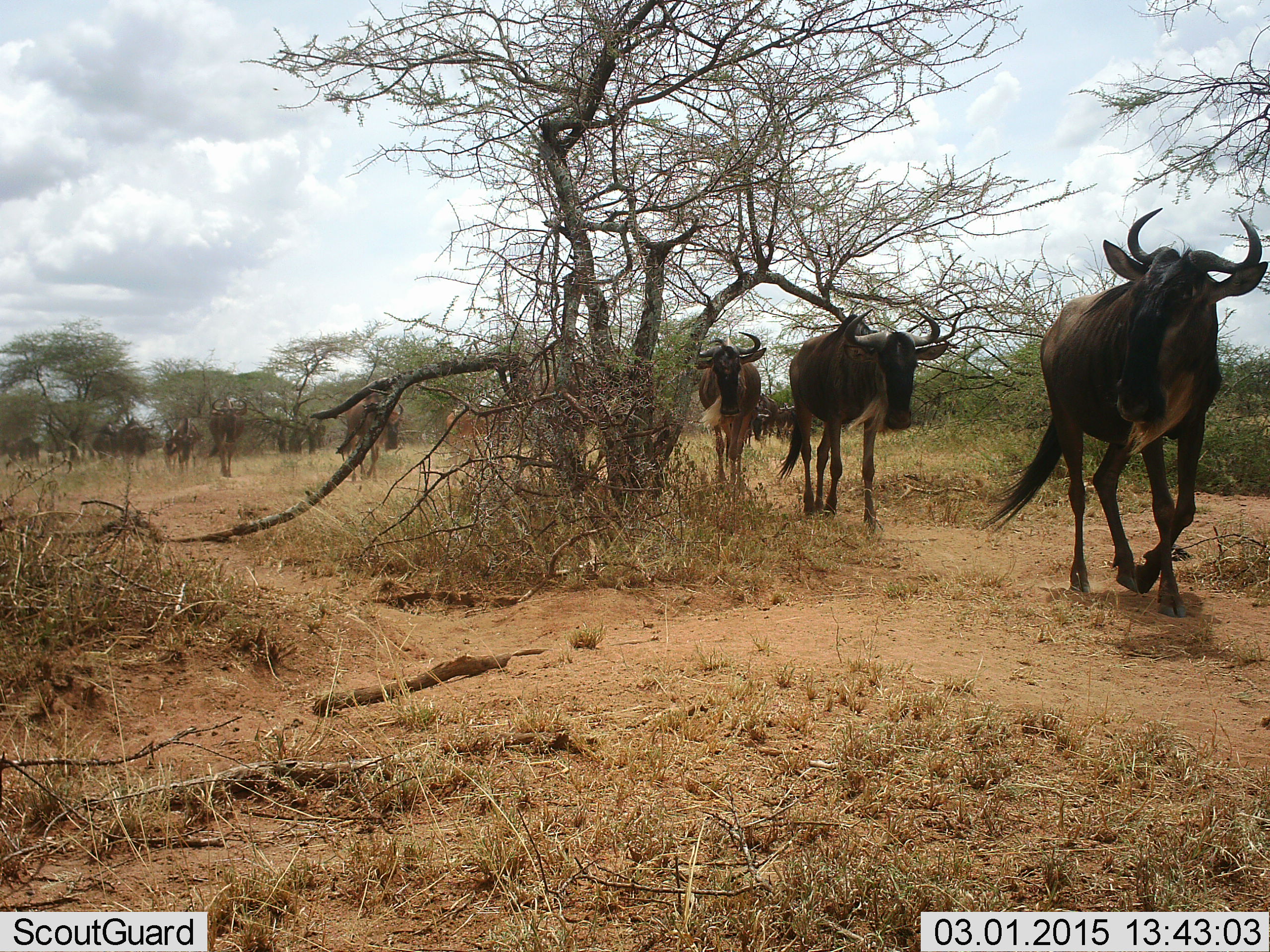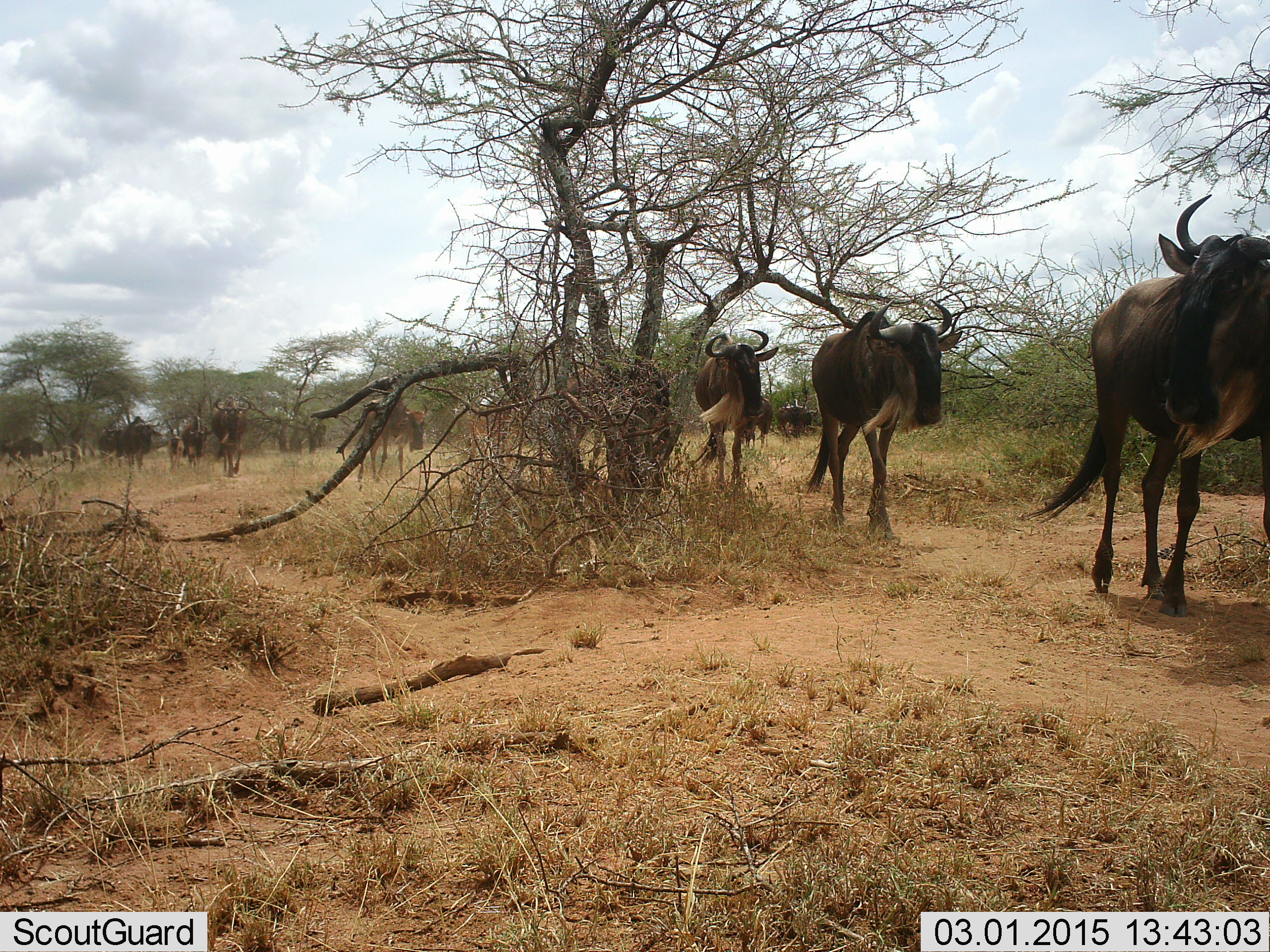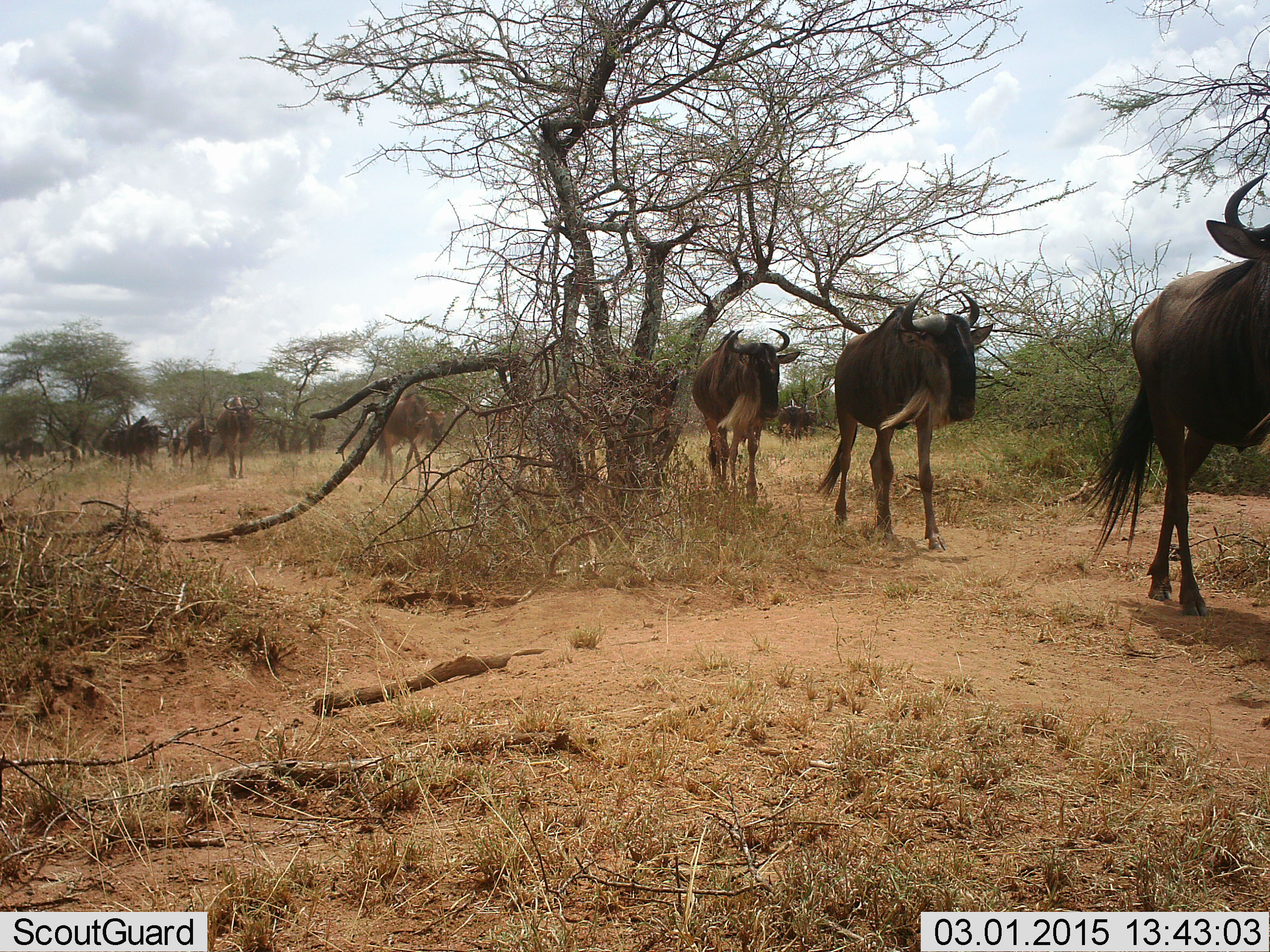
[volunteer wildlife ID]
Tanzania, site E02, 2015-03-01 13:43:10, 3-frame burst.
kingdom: Animalia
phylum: Chordata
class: Mammalia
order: Artiodactyla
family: Bovidae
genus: Connochaetes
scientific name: Connochaetes taurinus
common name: blue wildebeest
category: wildebeest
Wildebeest (blue wildebeest) (Connochaetes taurinus), count 11-50. Behavior (volunteer vote fractions): standing 10%, resting 0%, moving 100%, interacting 0%. Young present (vote fraction): 0%. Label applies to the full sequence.